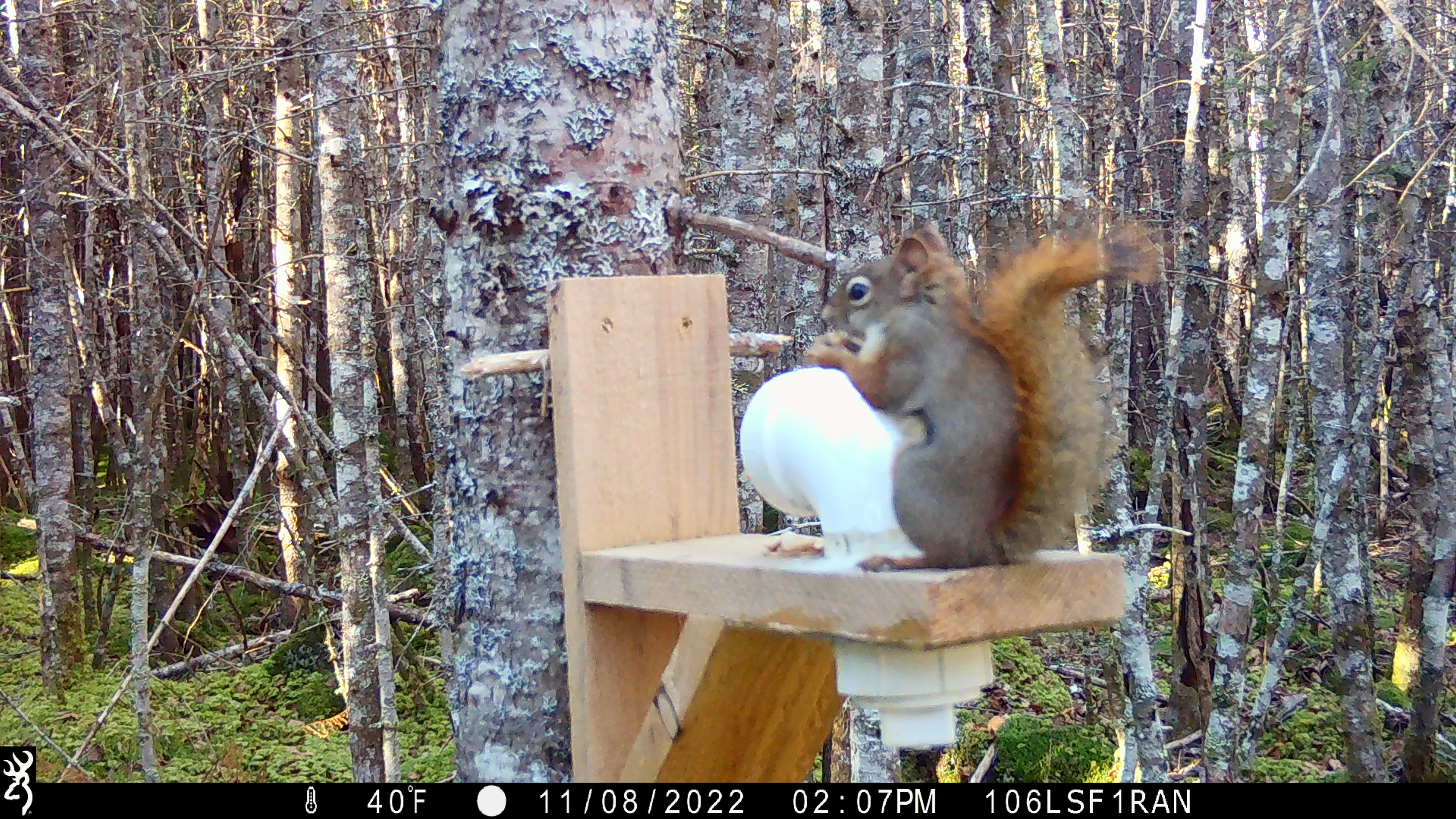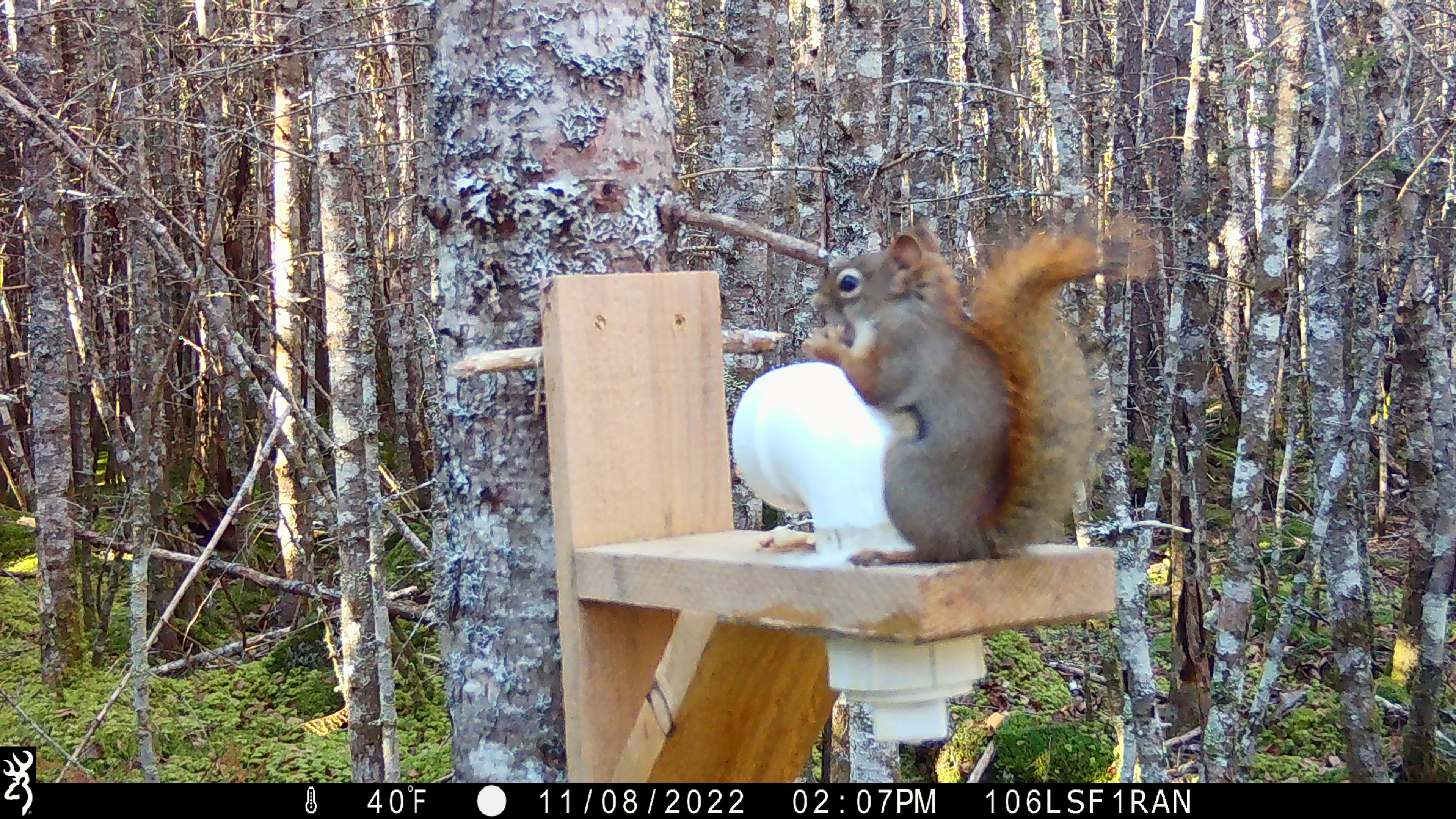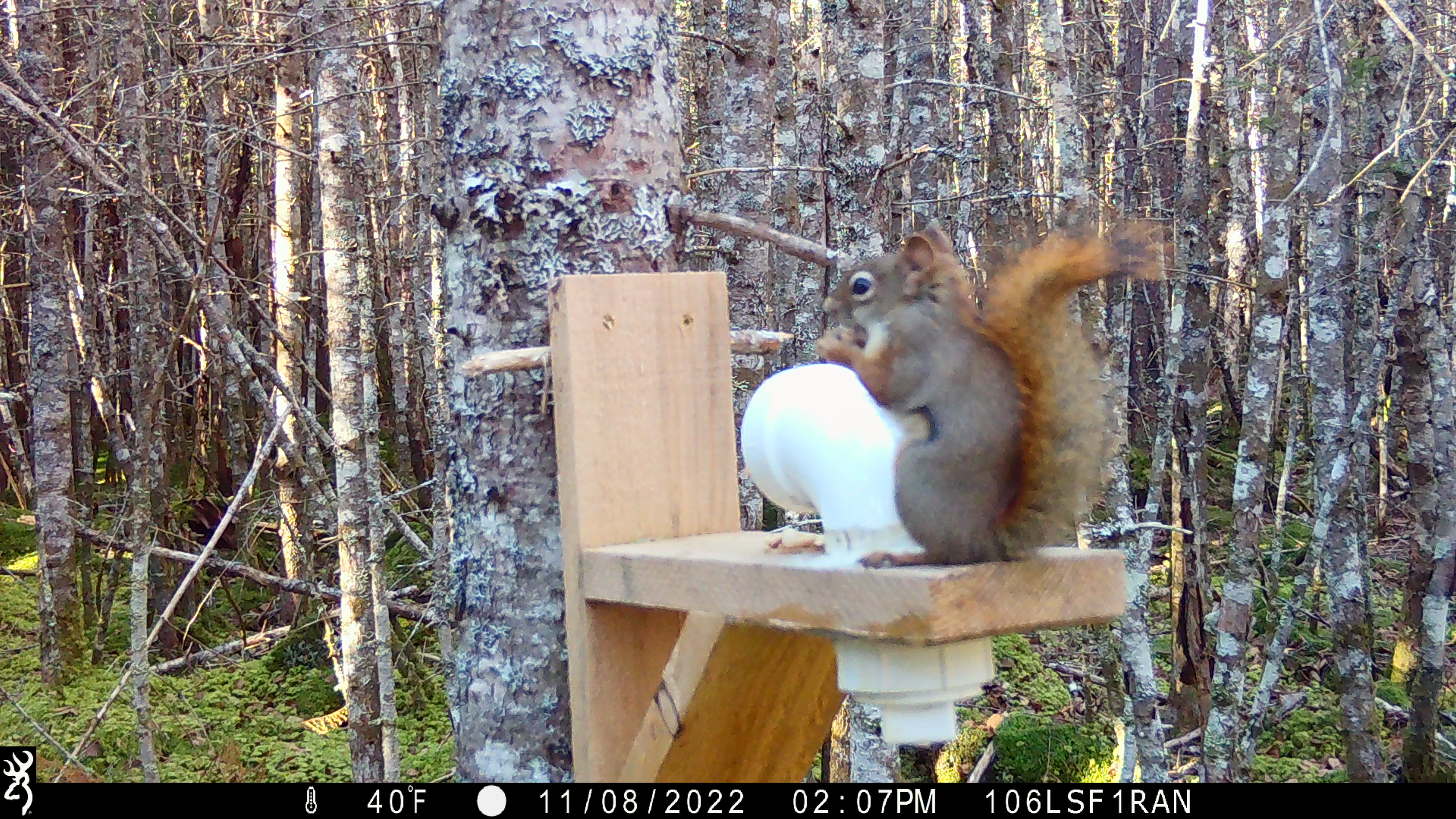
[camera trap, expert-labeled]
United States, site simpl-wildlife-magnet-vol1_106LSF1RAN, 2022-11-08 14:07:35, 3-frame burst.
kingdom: Animalia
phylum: Chordata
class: Mammalia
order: Rodentia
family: Sciuridae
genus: Tamiasciurus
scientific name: Tamiasciurus hudsonicus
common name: red squirrel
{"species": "red squirrel (Tamiasciurus hudsonicus)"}